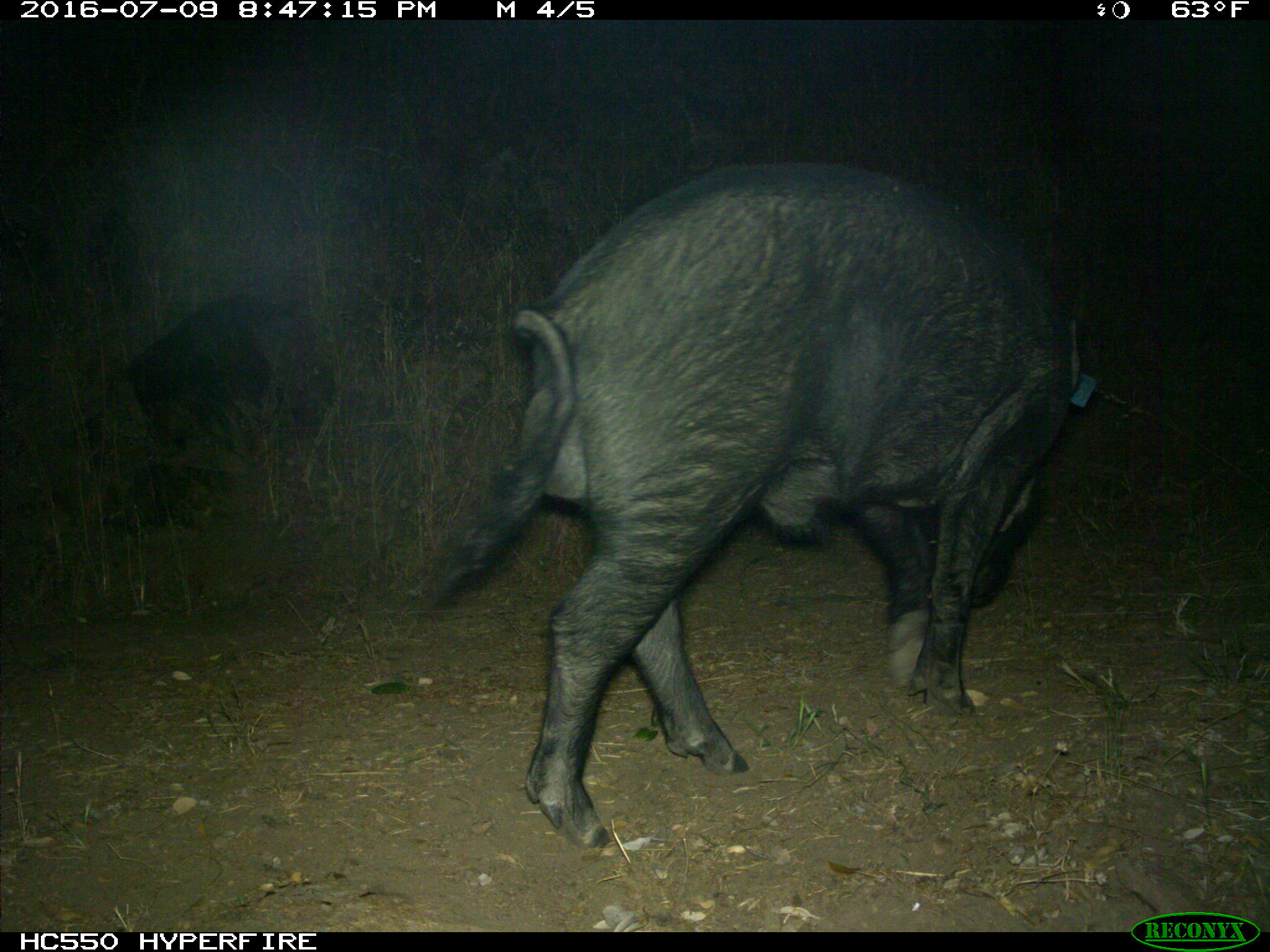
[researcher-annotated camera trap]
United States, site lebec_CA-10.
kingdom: Animalia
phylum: Chordata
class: Mammalia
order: Artiodactyla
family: Suidae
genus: Sus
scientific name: Sus scrofa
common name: wild boar